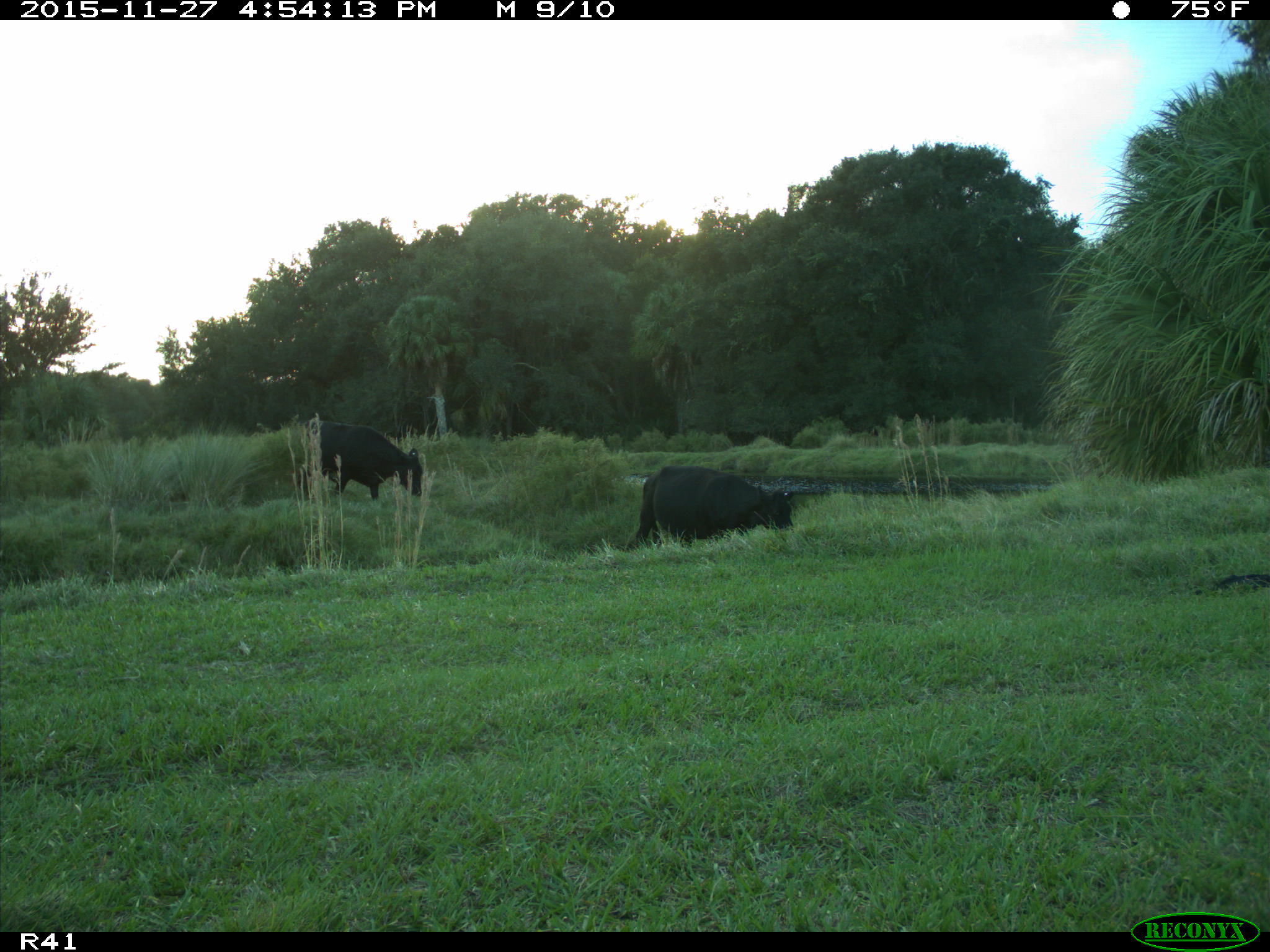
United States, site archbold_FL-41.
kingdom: Animalia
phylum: Chordata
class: Mammalia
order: Artiodactyla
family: Bovidae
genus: Bos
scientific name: Bos taurus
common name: domestic cow